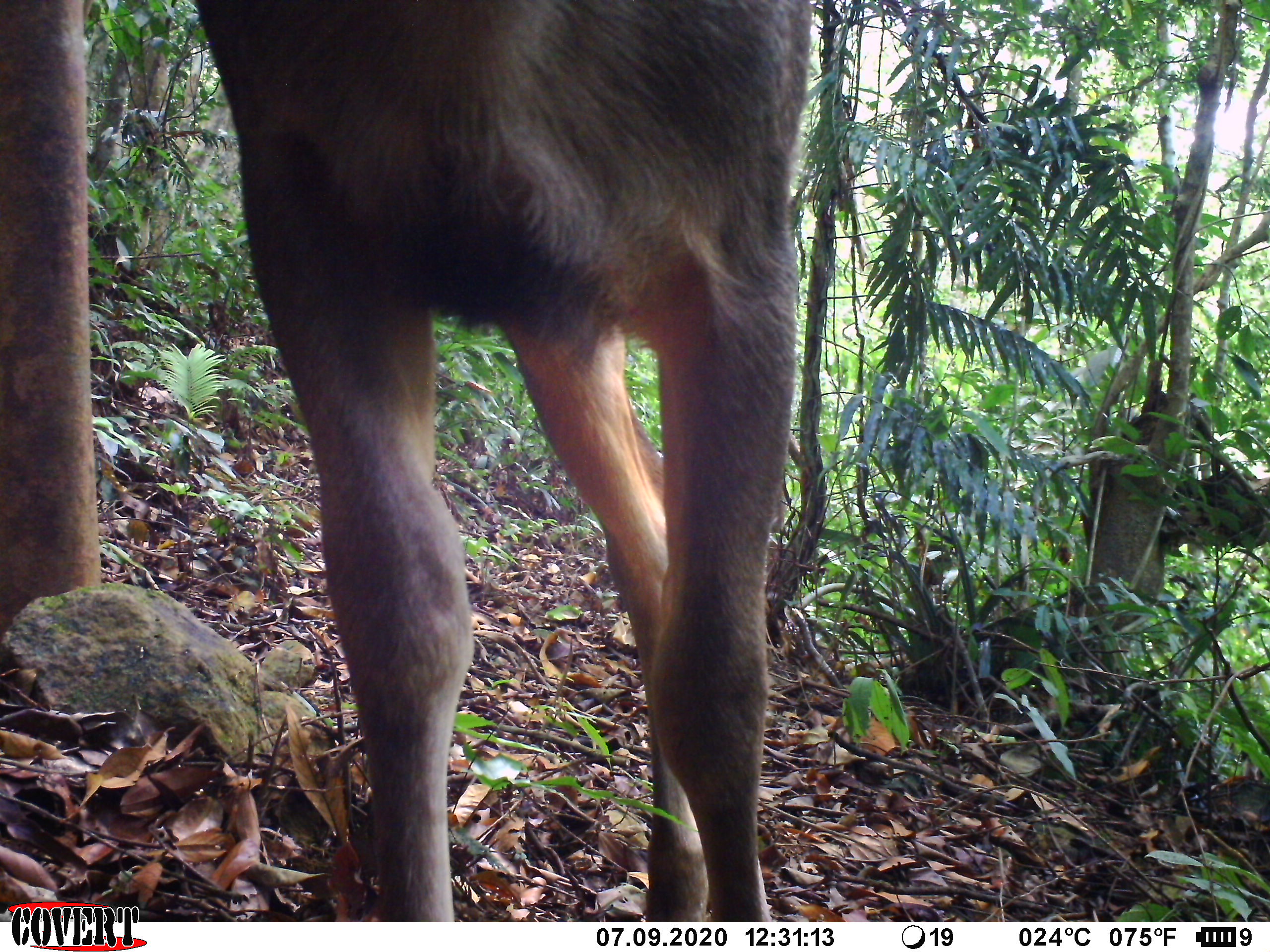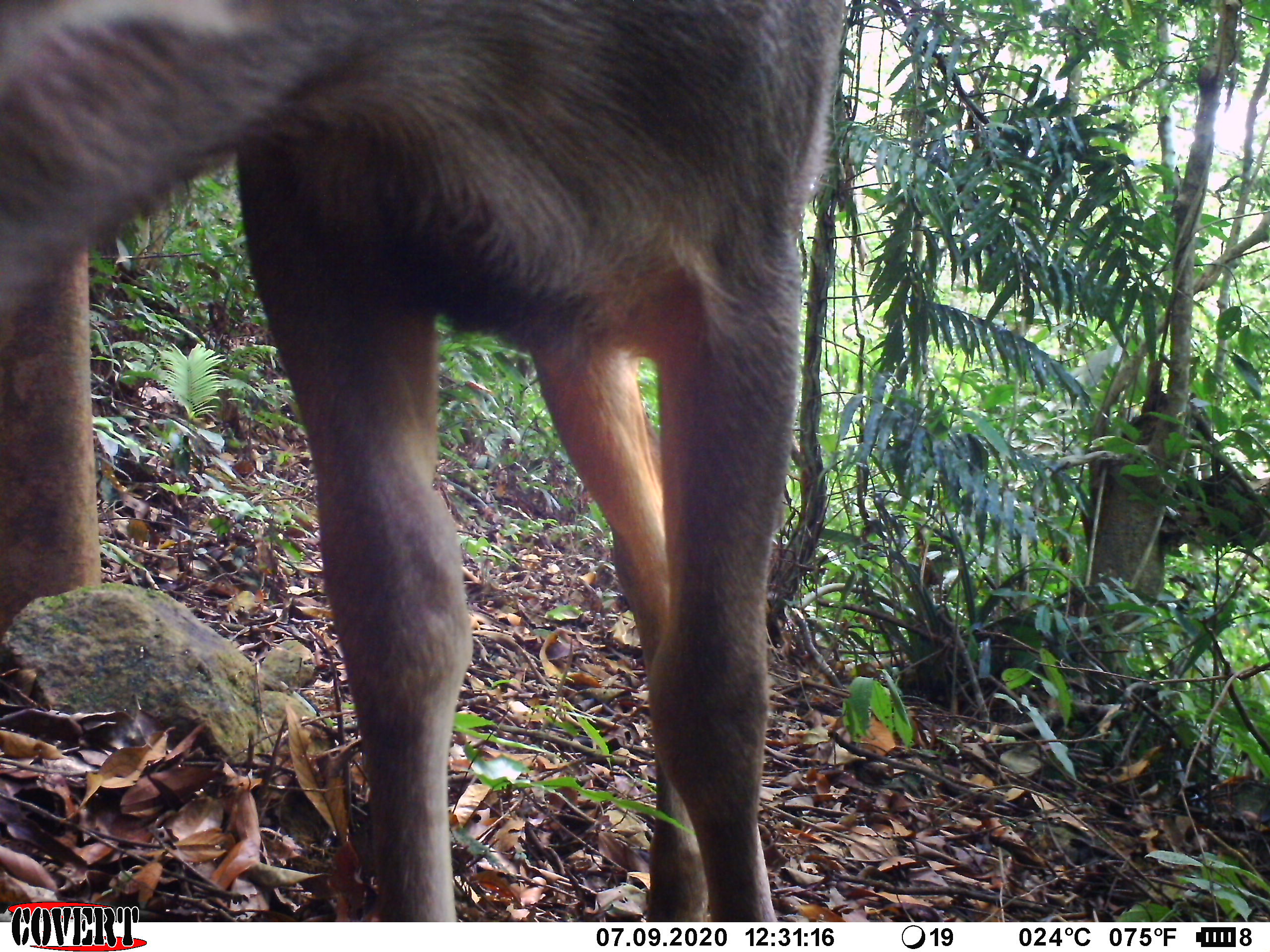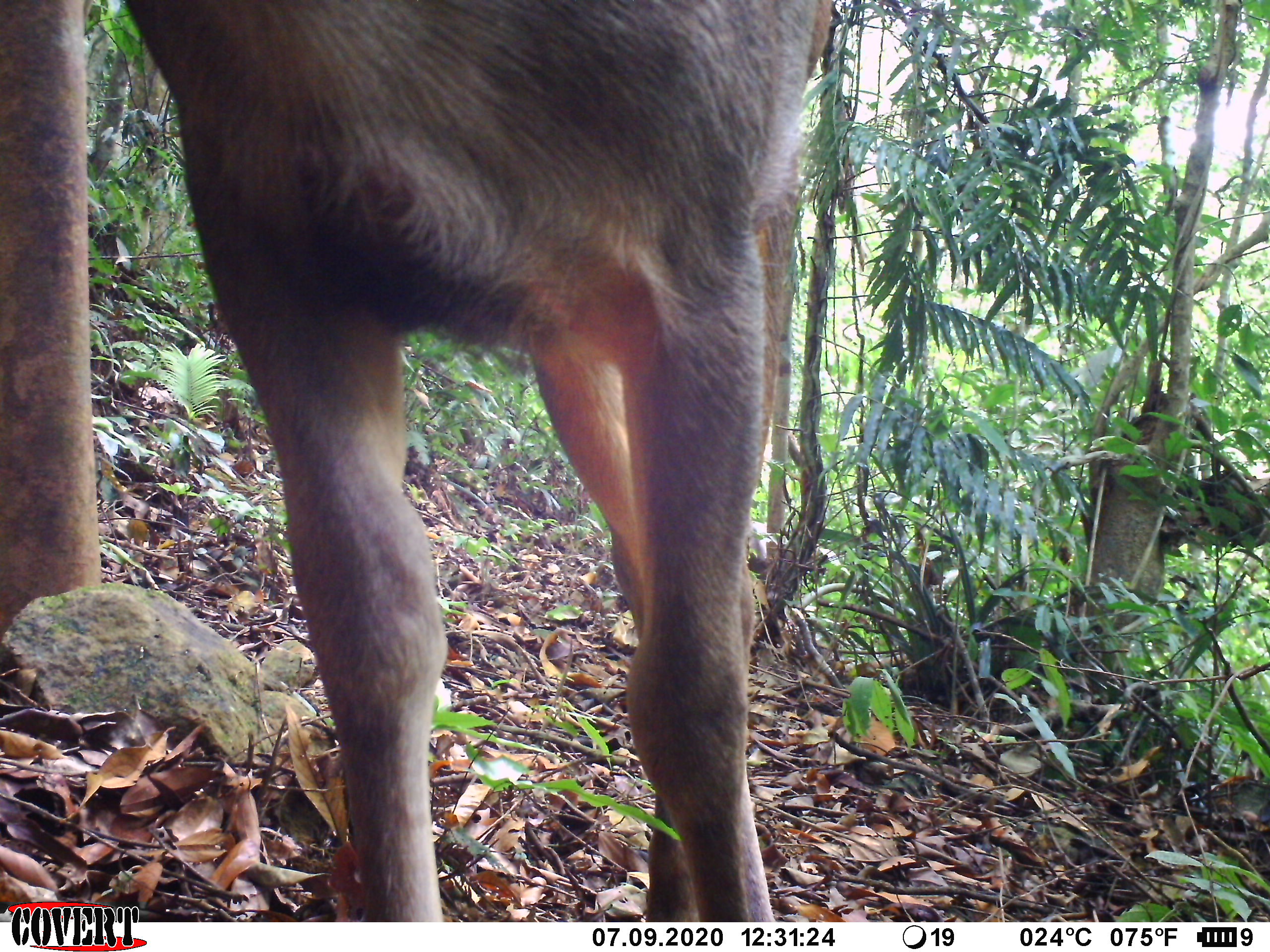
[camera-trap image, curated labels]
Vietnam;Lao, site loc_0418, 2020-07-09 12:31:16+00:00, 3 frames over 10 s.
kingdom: Animalia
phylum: Chordata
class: Mammalia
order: Artiodactyla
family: Cervidae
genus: Rusa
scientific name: Rusa unicolor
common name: sambar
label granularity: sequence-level